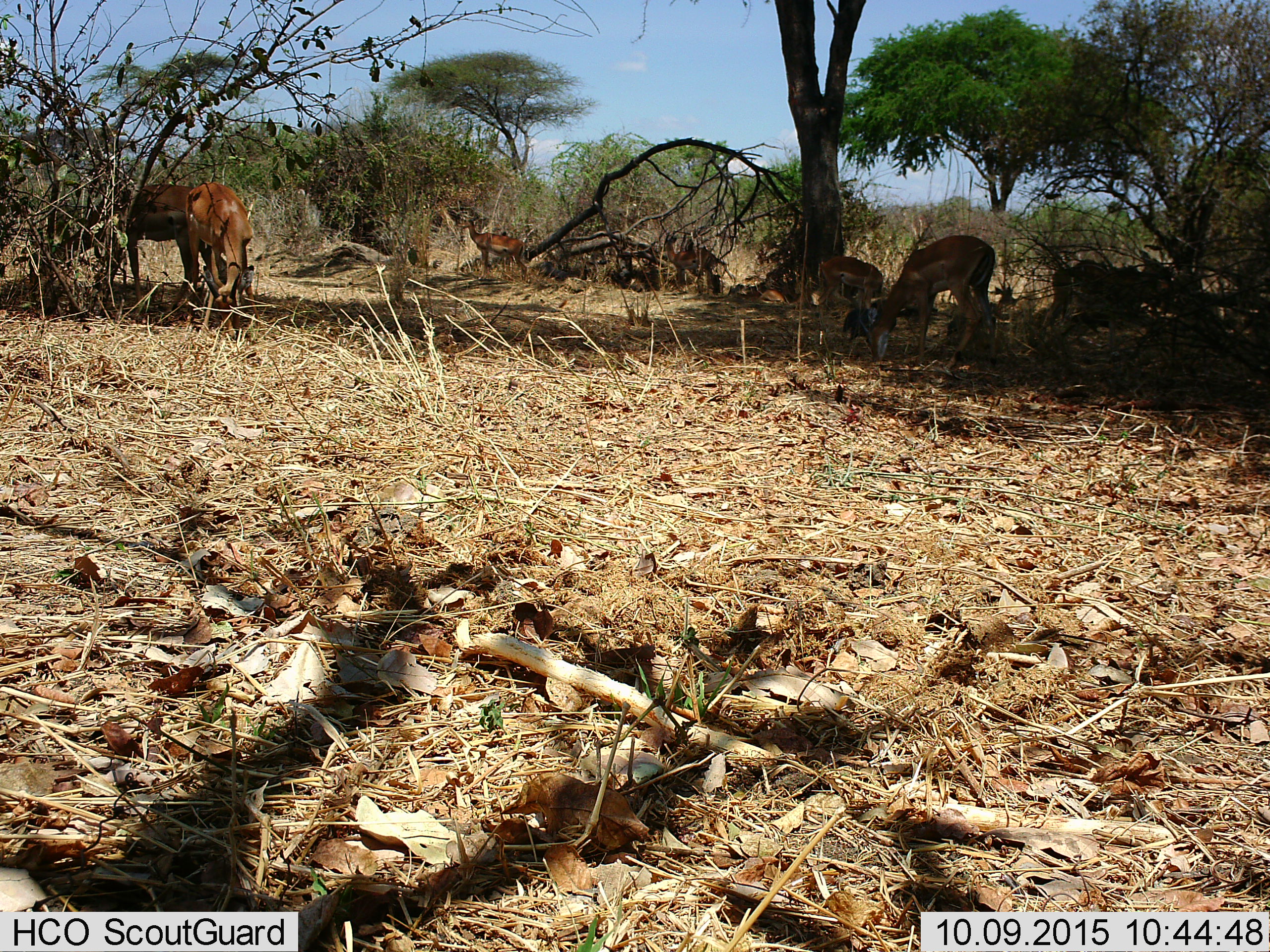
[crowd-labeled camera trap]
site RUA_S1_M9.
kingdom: Animalia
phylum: Chordata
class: Mammalia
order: Artiodactyla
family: Bovidae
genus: Aepyceros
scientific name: Aepyceros melampus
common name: impala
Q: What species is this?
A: Impala (Aepyceros melampus).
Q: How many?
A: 7.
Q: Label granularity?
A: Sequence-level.